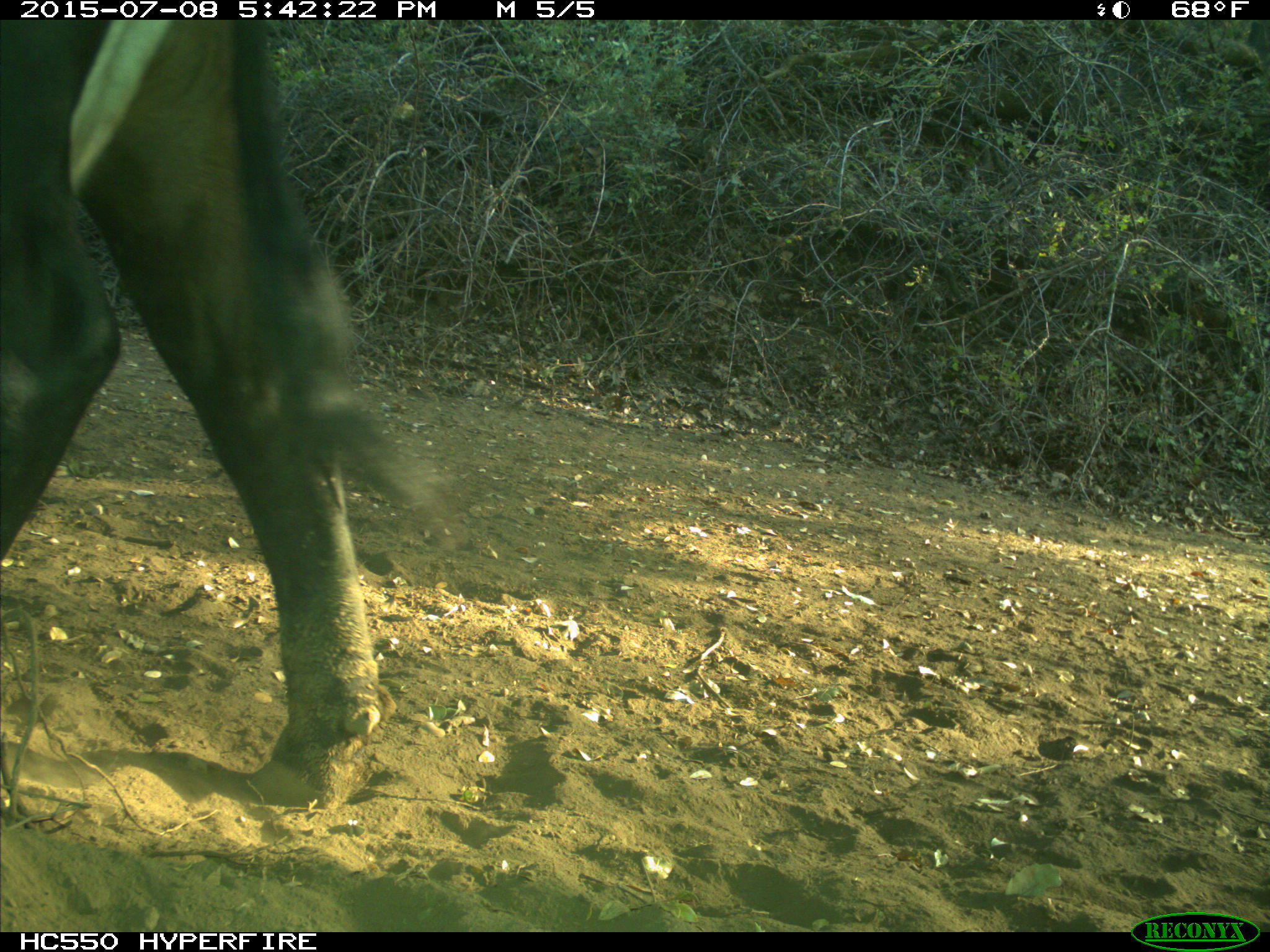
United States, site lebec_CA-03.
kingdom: Animalia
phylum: Chordata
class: Mammalia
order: Artiodactyla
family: Bovidae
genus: Bos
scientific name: Bos taurus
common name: domestic cow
Bos taurus (domestic cow).